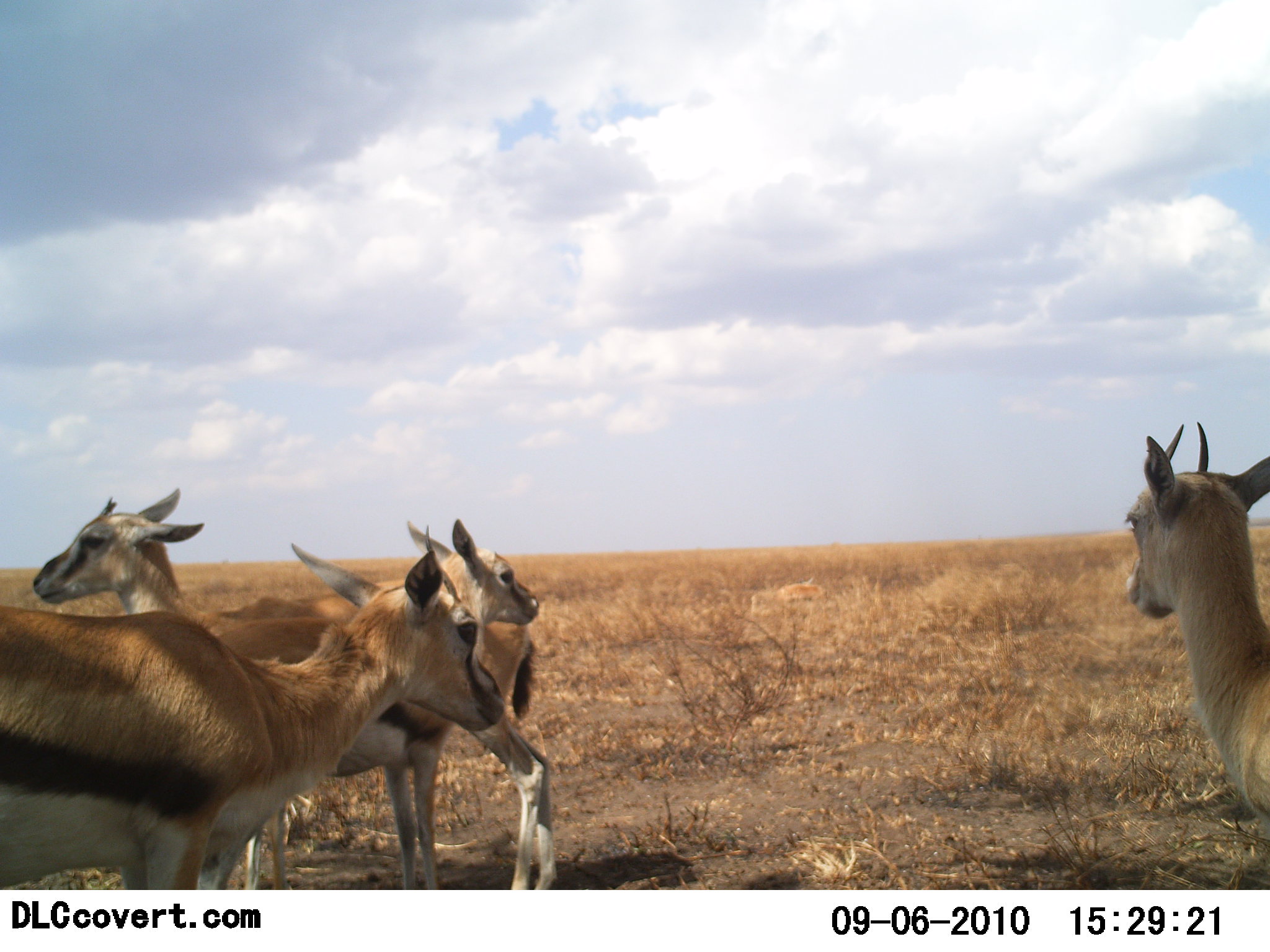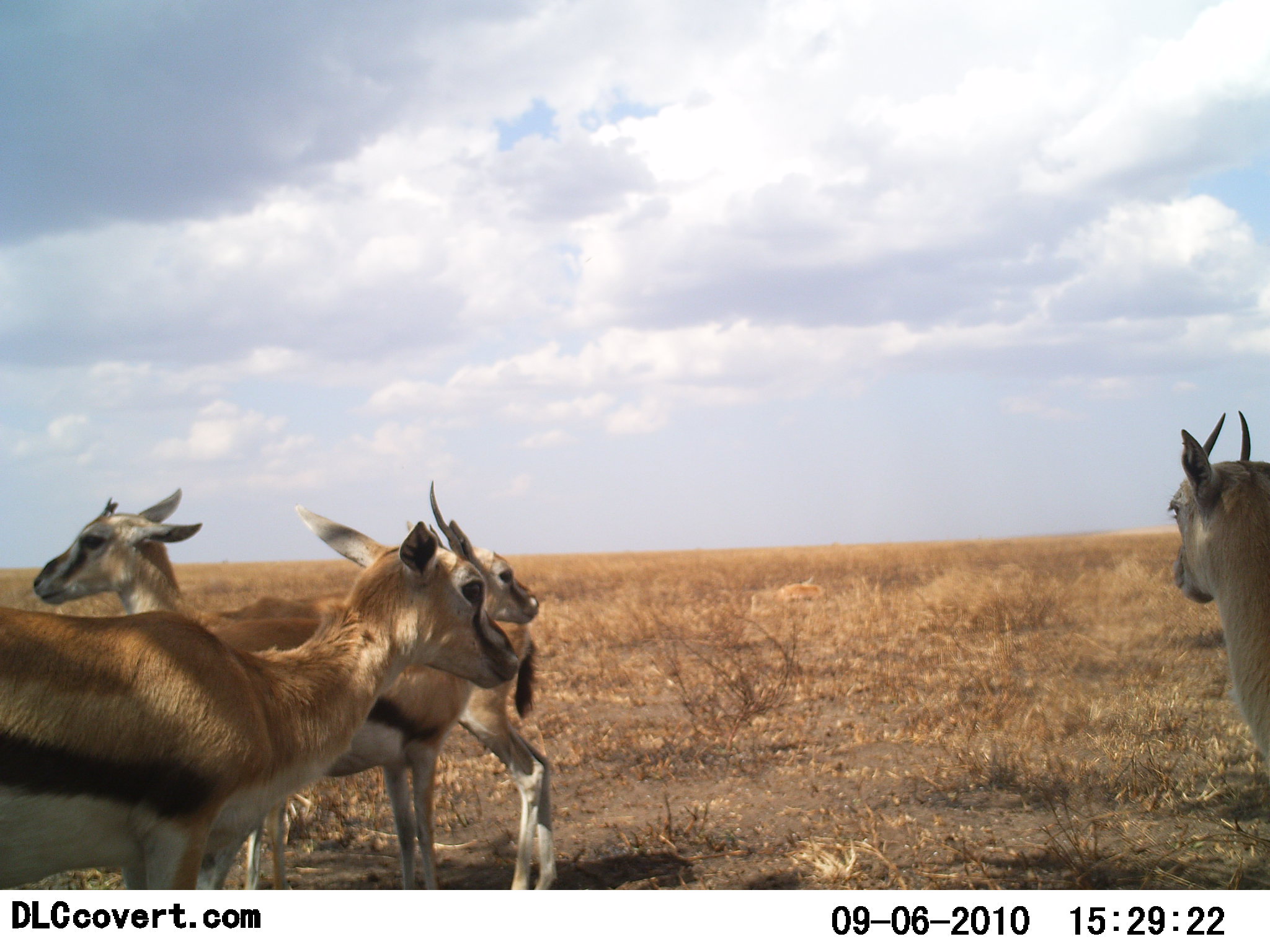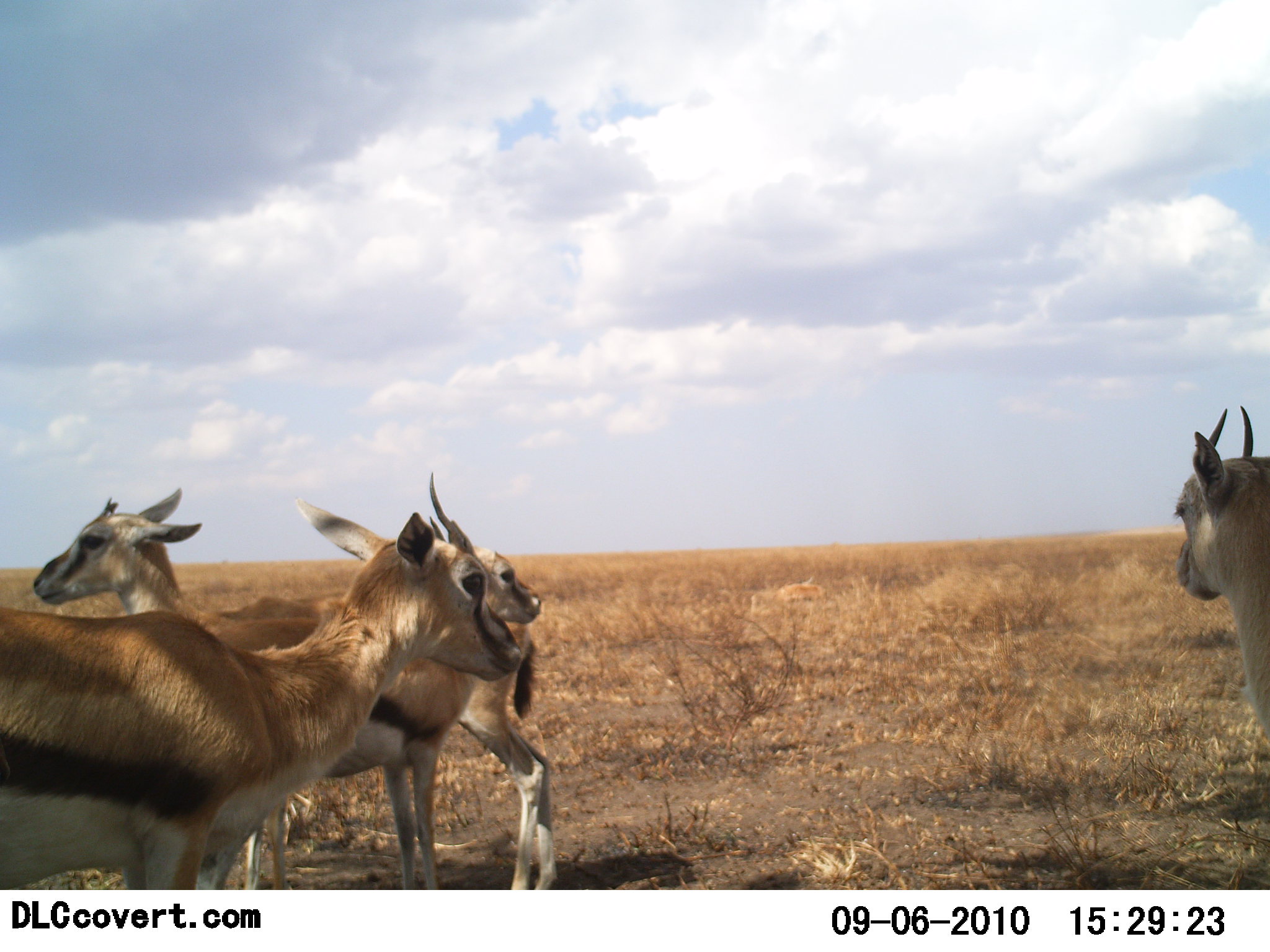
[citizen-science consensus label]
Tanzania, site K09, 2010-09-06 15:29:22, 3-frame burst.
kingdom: Animalia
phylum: Chordata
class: Mammalia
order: Artiodactyla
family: Bovidae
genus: Eudorcas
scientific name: Eudorcas thomsonii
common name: thomson's gazelle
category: gazellethomsons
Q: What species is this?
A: Gazellethomsons (thomson's gazelle) (Eudorcas thomsonii).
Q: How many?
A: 4.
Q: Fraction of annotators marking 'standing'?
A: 100%.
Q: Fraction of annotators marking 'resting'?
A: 16%.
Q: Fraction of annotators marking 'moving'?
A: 0%.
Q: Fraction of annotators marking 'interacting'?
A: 0%.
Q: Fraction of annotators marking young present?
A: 11%.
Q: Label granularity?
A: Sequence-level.